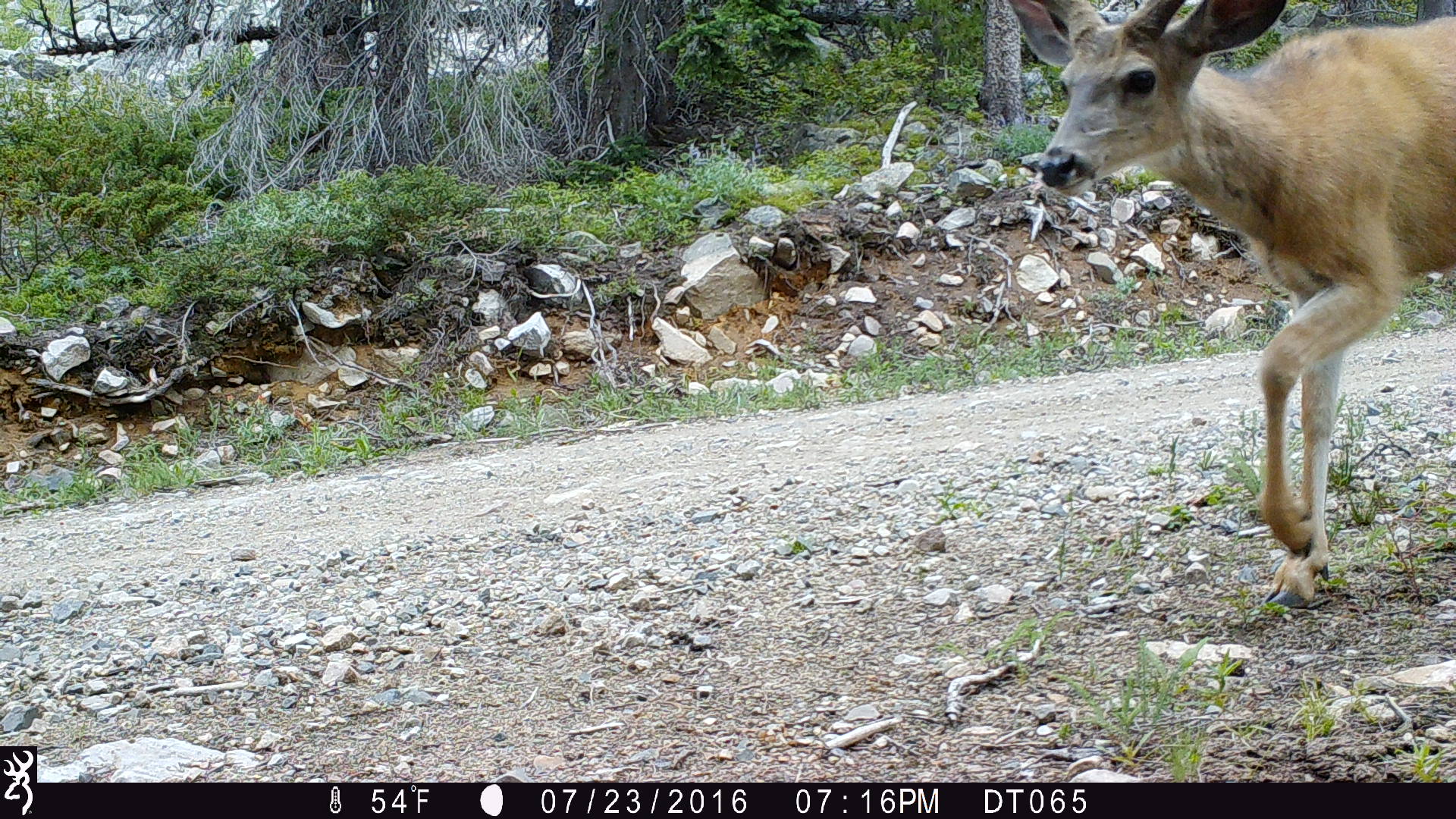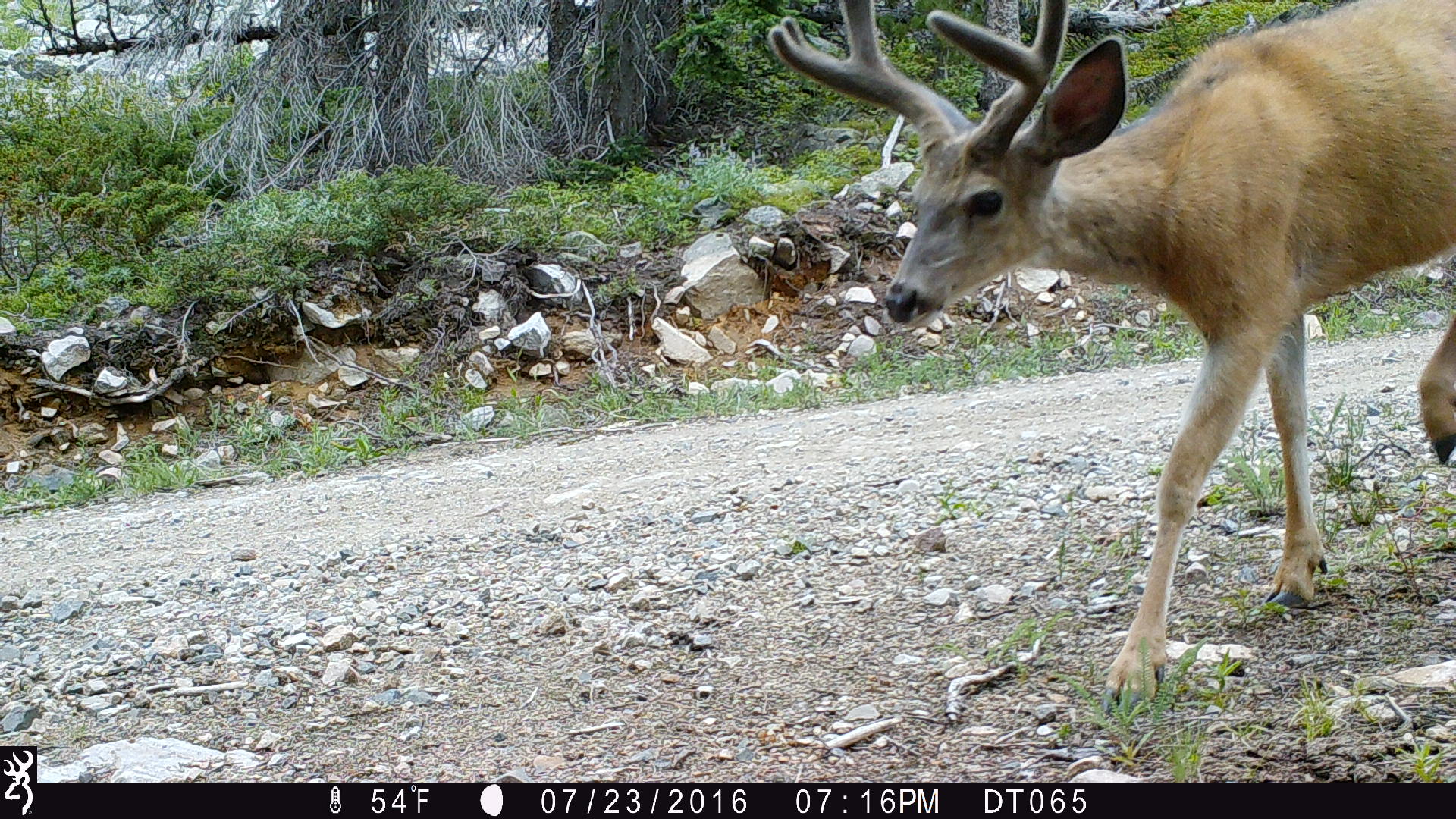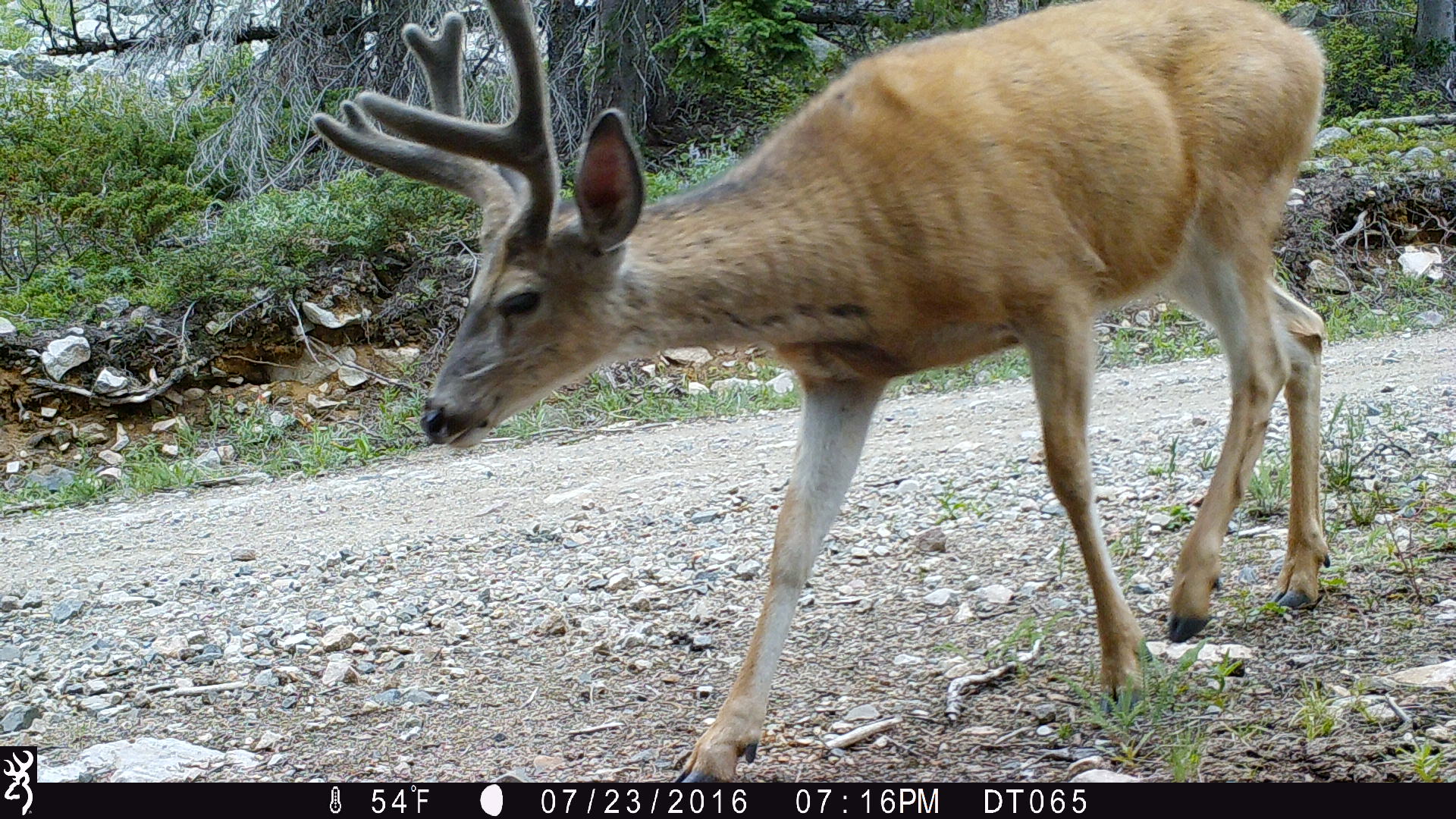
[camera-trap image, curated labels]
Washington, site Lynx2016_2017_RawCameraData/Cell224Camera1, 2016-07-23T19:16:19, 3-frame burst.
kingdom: Animalia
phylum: Chordata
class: Mammalia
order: Artiodactyla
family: Cervidae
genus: Odocoileus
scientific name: Odocoileus hemionus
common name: mule deer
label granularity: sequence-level